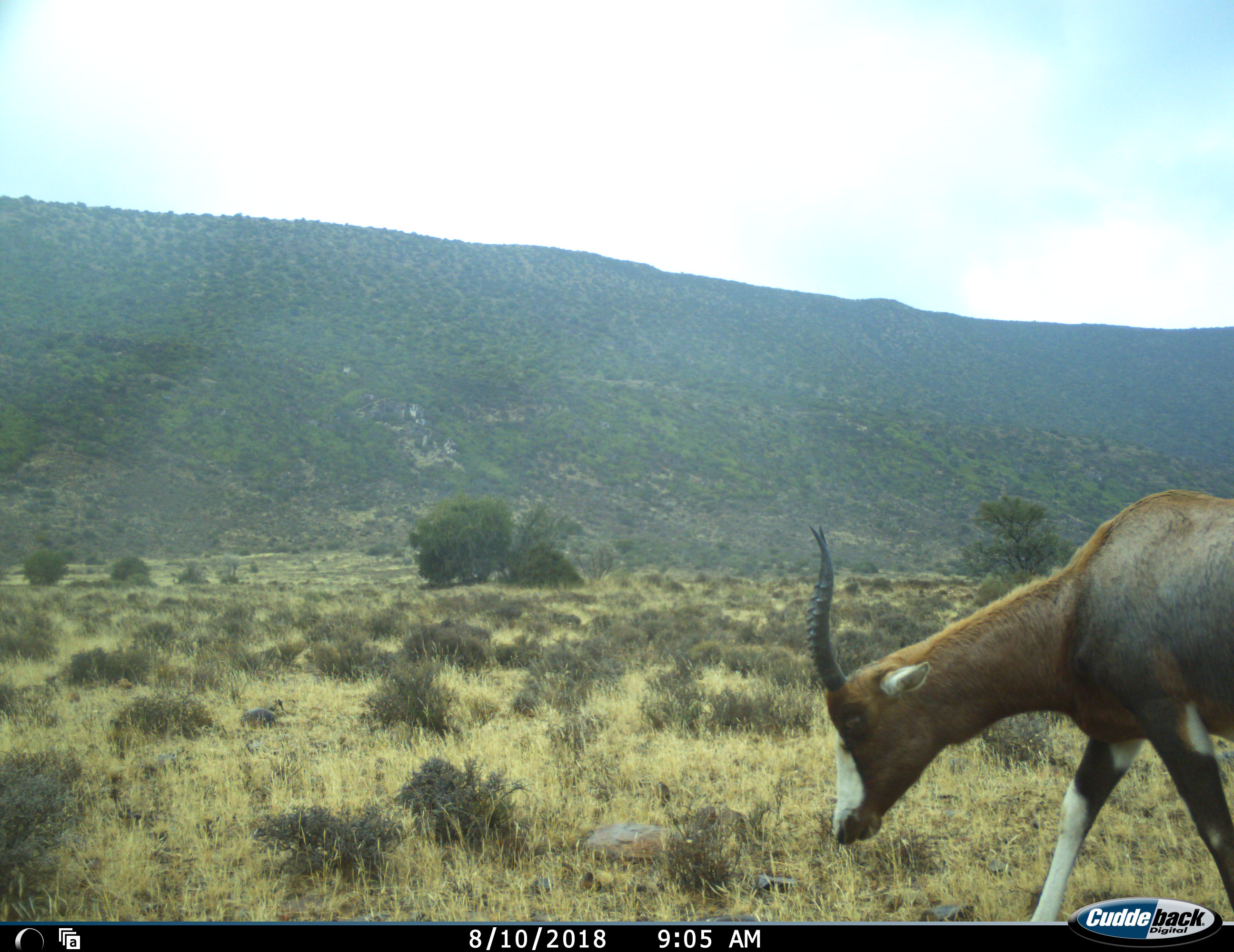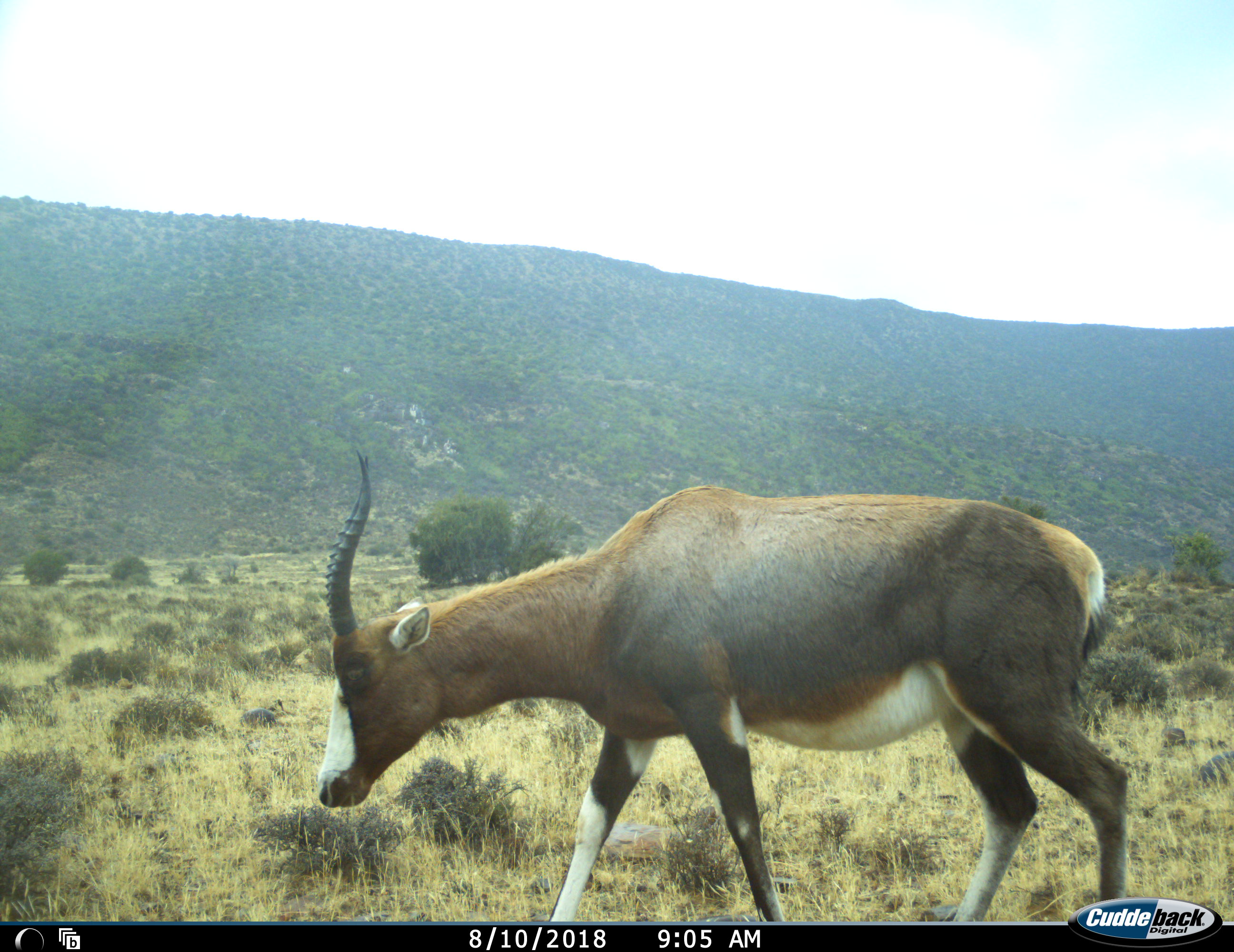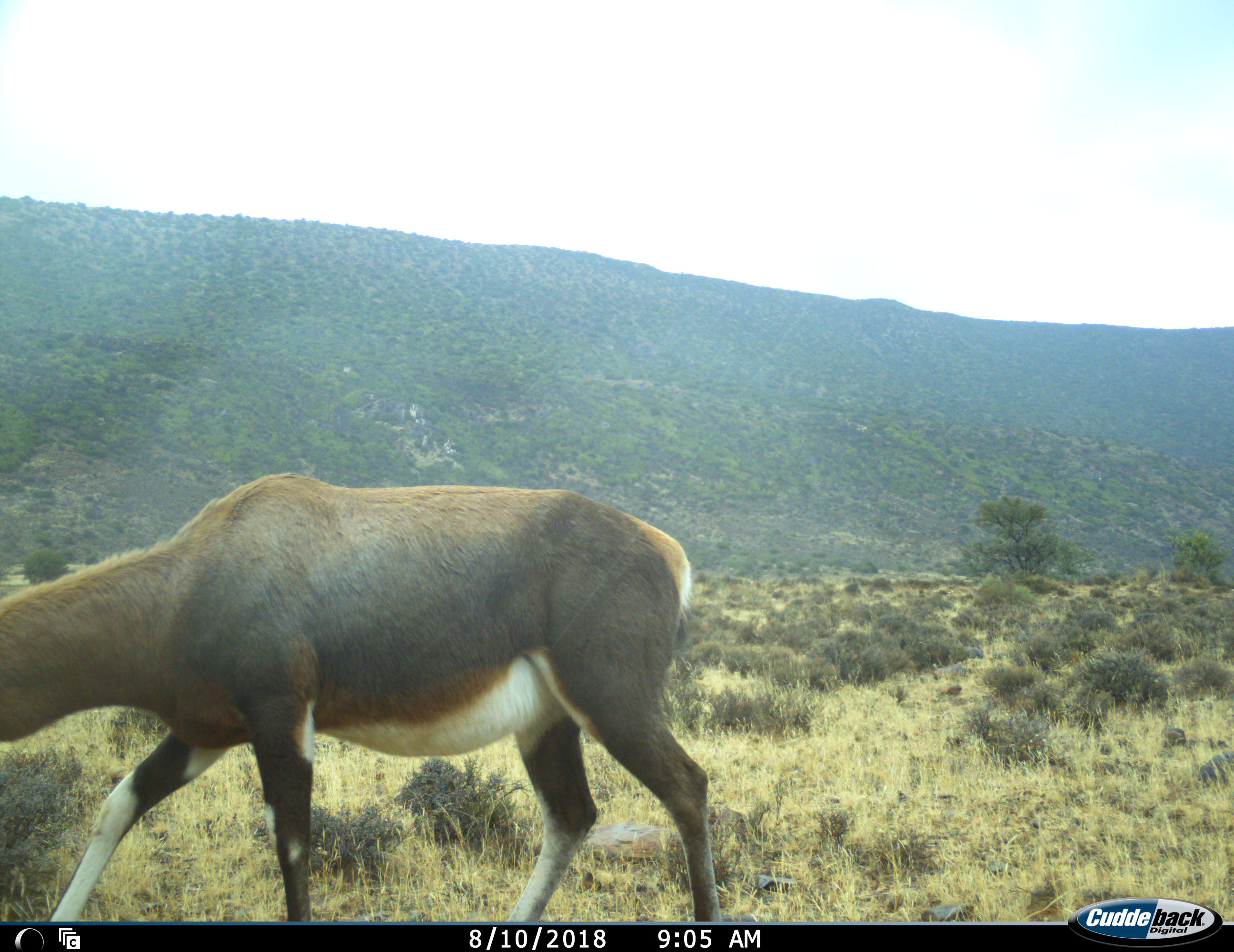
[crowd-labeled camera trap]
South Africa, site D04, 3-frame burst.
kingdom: Animalia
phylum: Chordata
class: Mammalia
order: Artiodactyla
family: Bovidae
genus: Damaliscus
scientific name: Damaliscus pygargus phillipsi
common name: blesbok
Blesbok (Damaliscus pygargus phillipsi), count 1. Behavior (volunteer vote fractions): standing 0%, resting 0%, moving 89%, interacting 0%. Young present (vote fraction): 0%. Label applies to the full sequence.